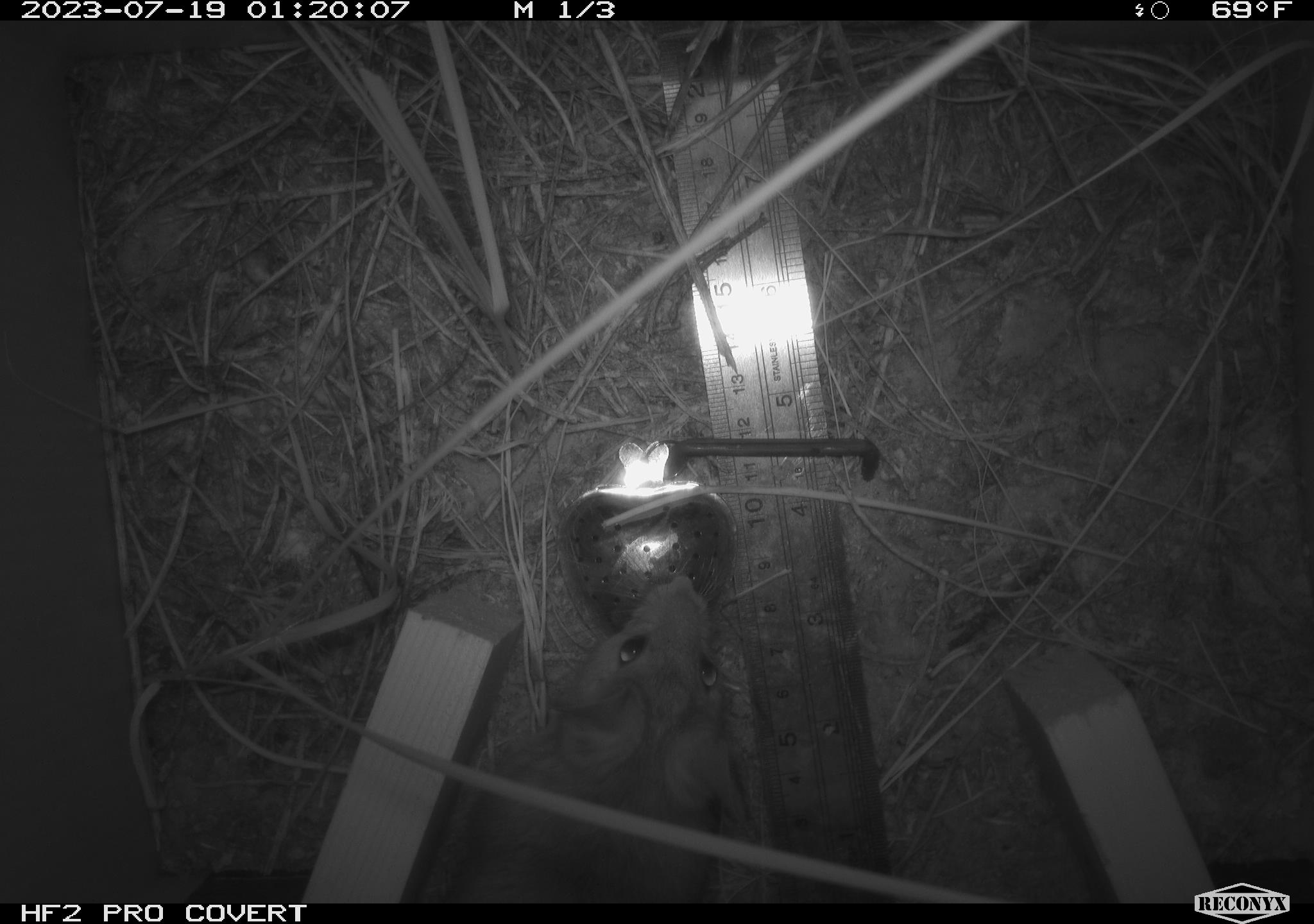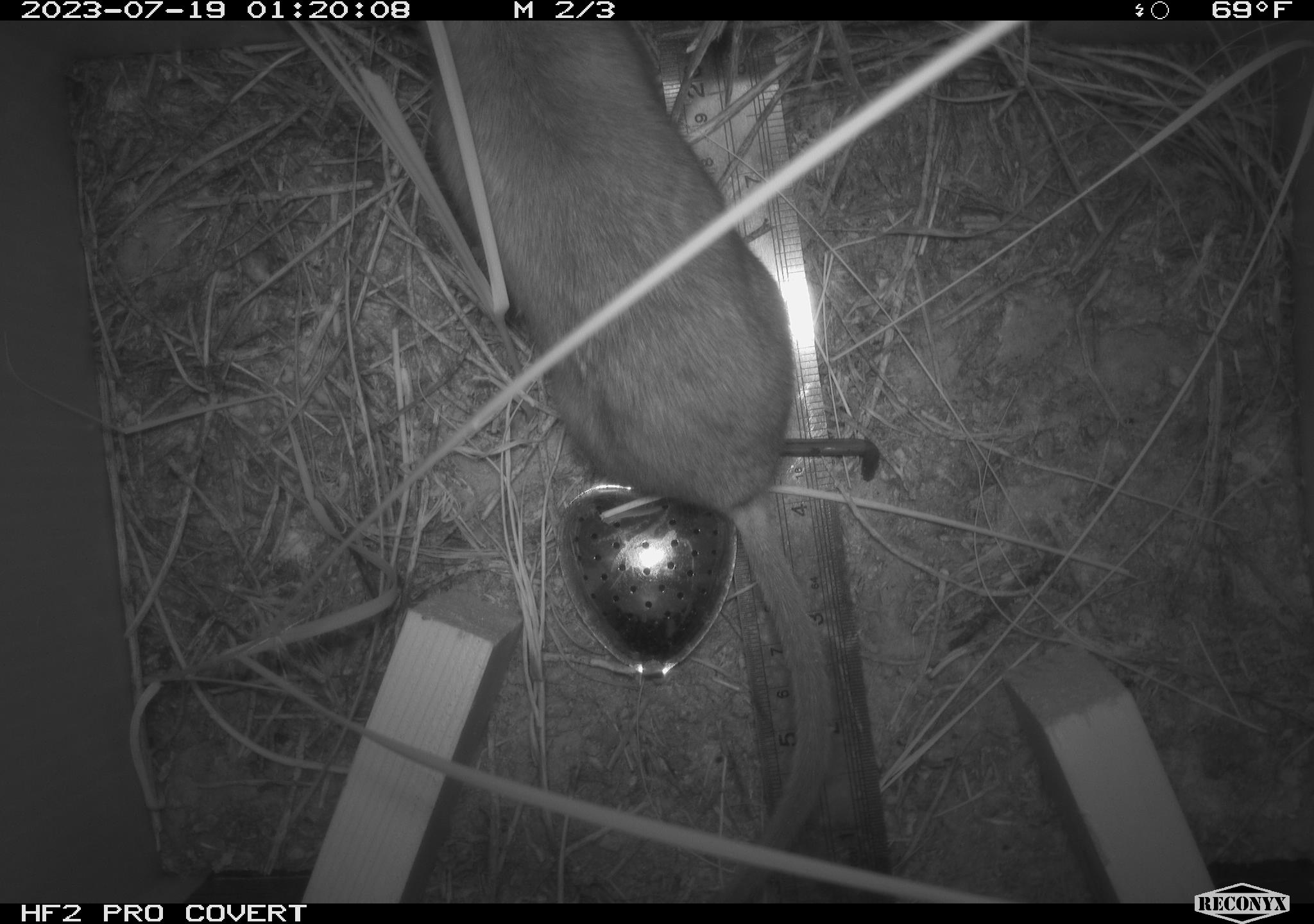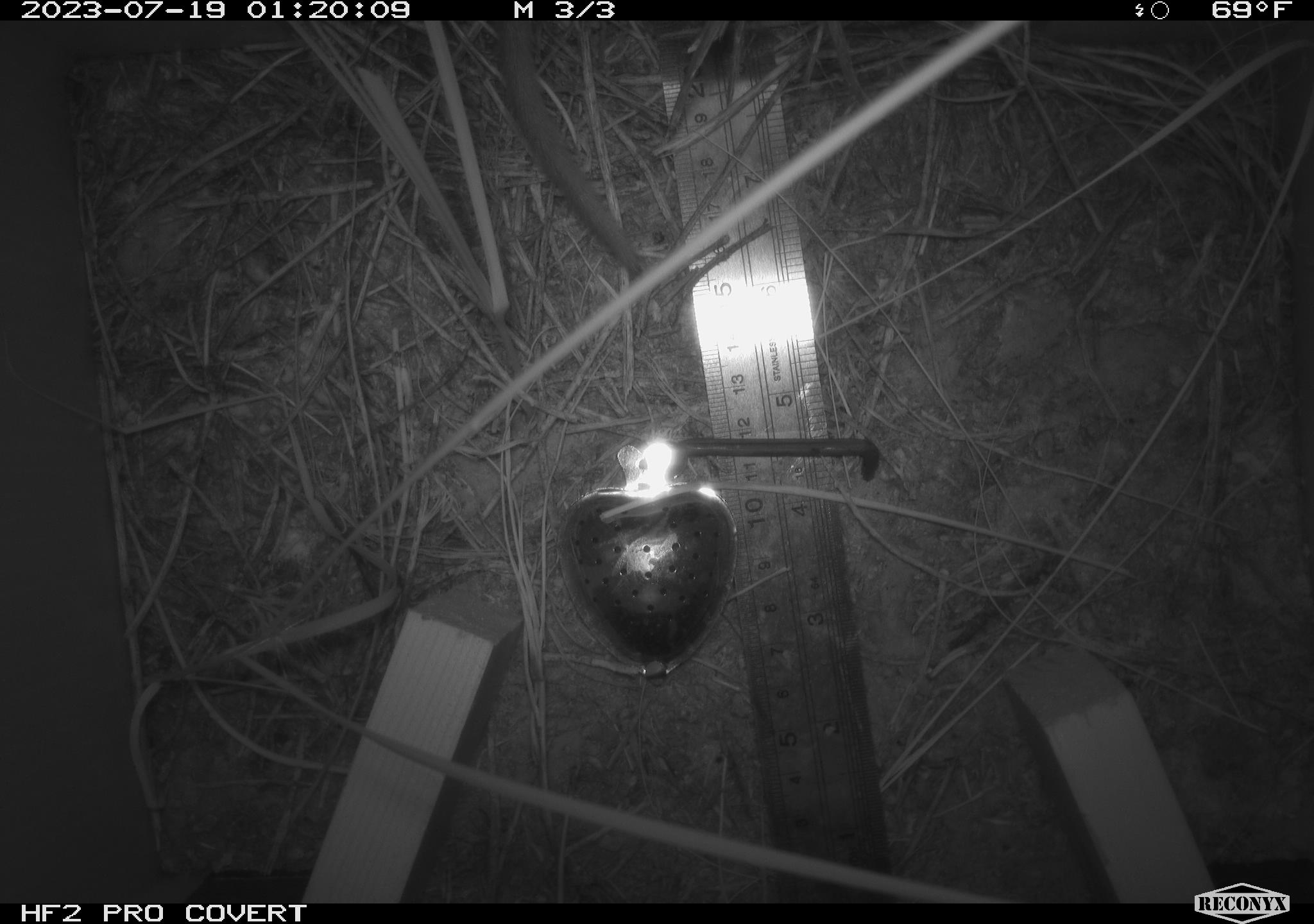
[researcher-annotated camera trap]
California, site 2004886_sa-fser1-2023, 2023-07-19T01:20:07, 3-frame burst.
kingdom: Animalia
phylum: Chordata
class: Mammalia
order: Rodentia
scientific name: Rodentia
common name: mouse species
Mouse species (Rodentia).